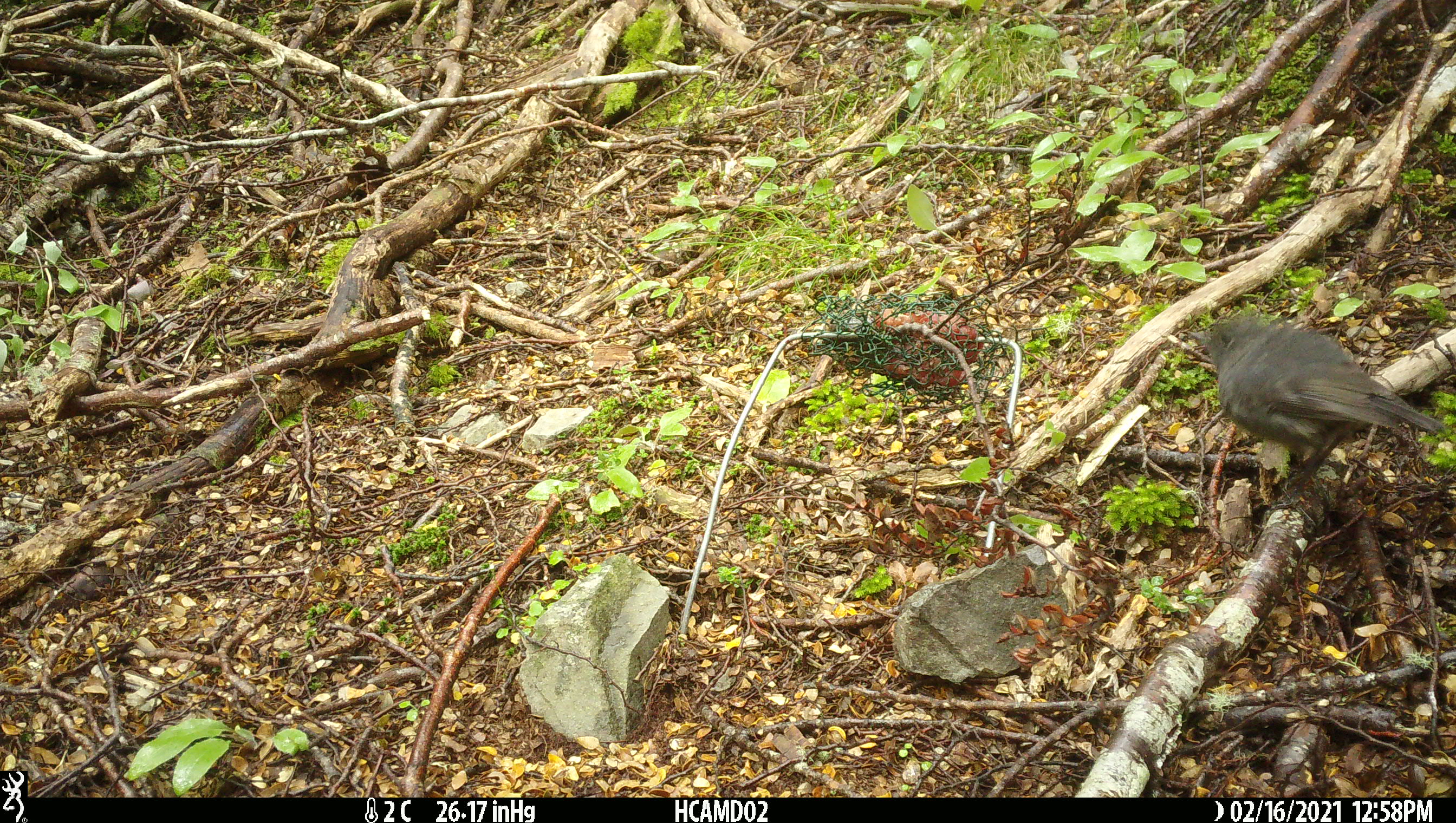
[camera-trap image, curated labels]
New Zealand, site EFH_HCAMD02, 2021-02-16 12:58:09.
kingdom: Animalia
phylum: Chordata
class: Aves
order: Passeriformes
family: Petroicidae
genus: Petroica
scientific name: Petroica australis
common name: new zealand robin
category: robin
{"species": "robin (new zealand robin) (Petroica australis)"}